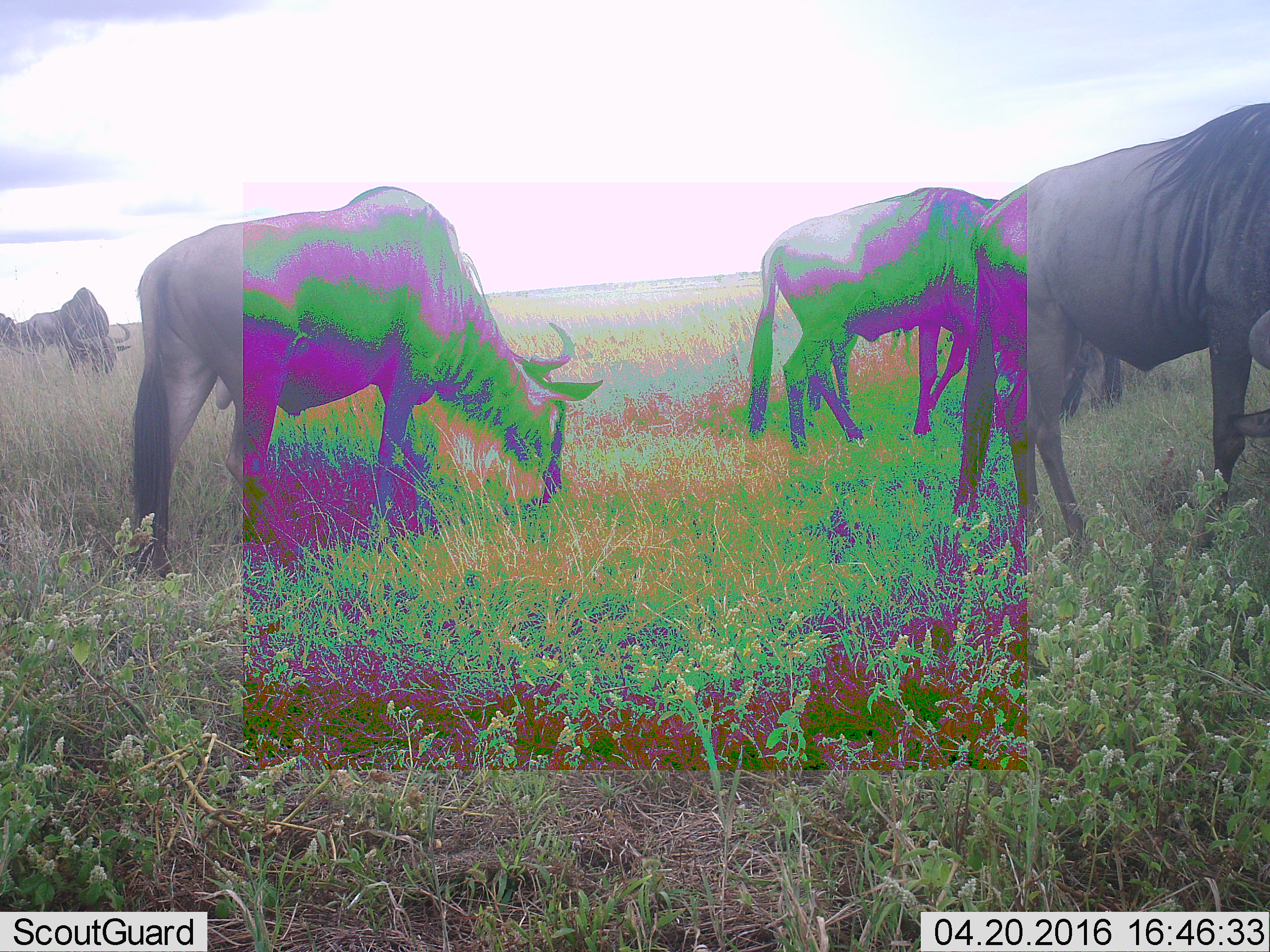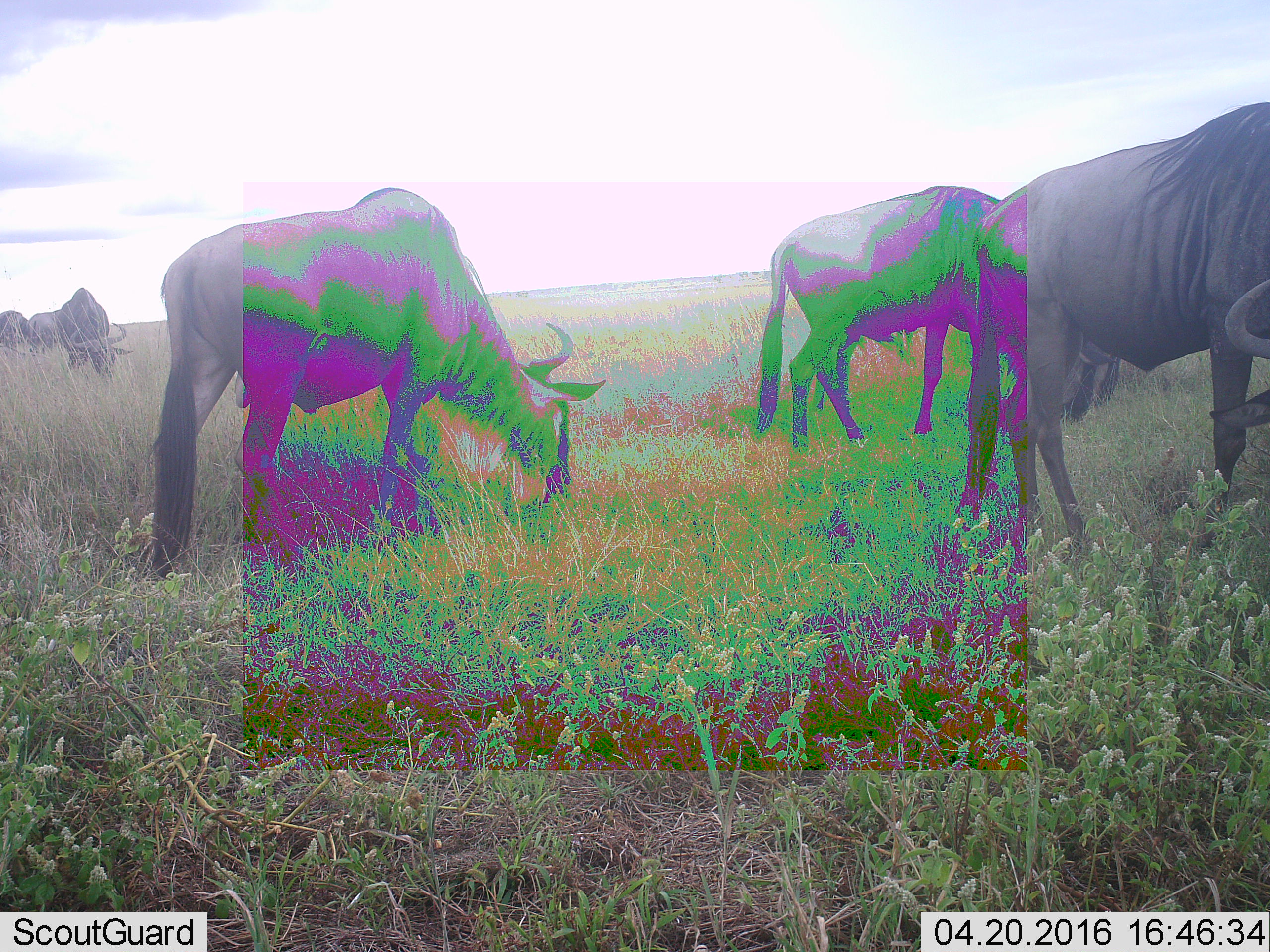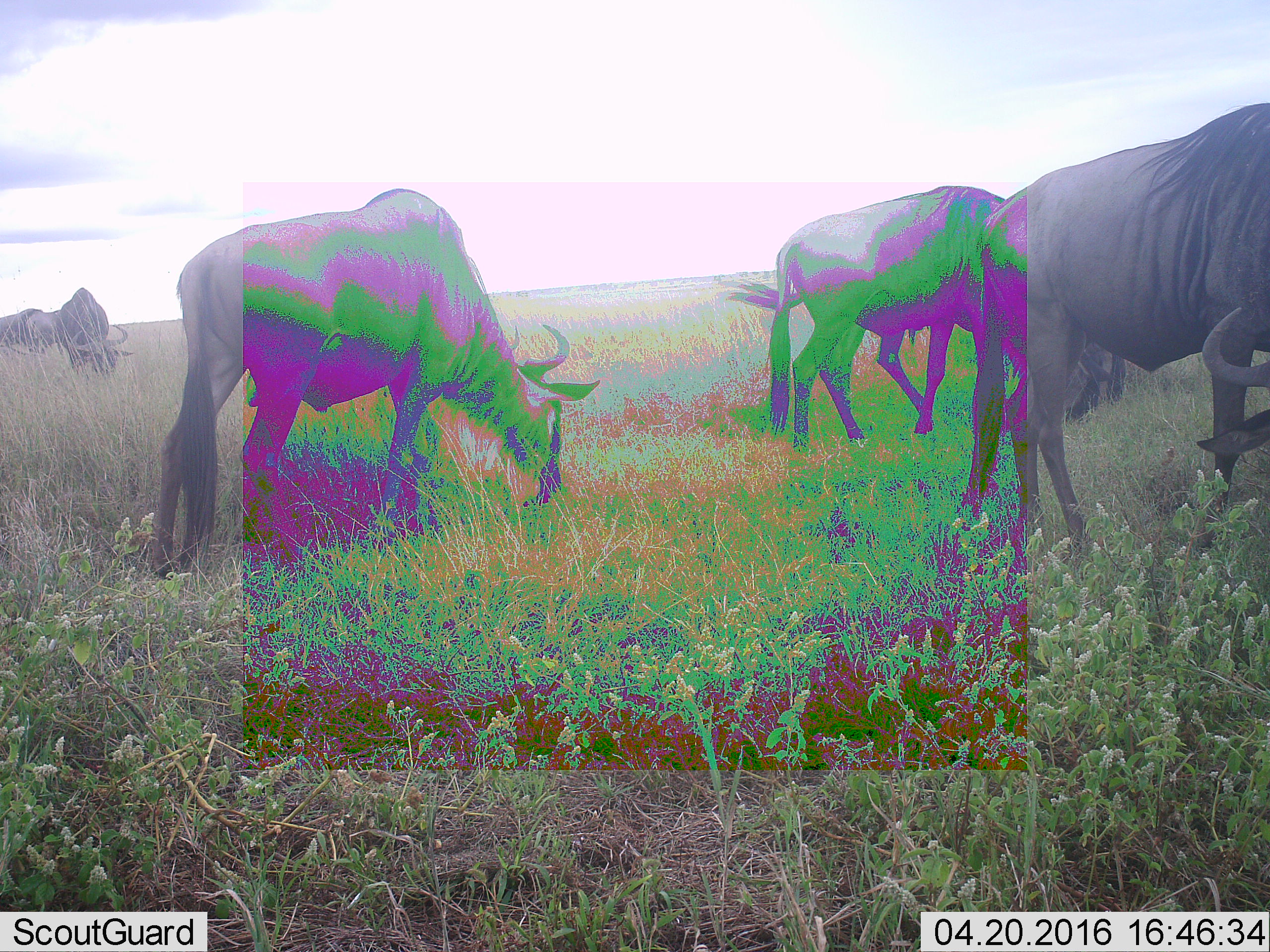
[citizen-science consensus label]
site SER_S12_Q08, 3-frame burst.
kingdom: Animalia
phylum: Chordata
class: Mammalia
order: Artiodactyla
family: Bovidae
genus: Connochaetes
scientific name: Connochaetes taurinus taurinus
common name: blue wildebeest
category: wildebeestblue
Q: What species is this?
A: Wildebeestblue (blue wildebeest) (Connochaetes taurinus taurinus).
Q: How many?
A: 6.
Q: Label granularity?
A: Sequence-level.